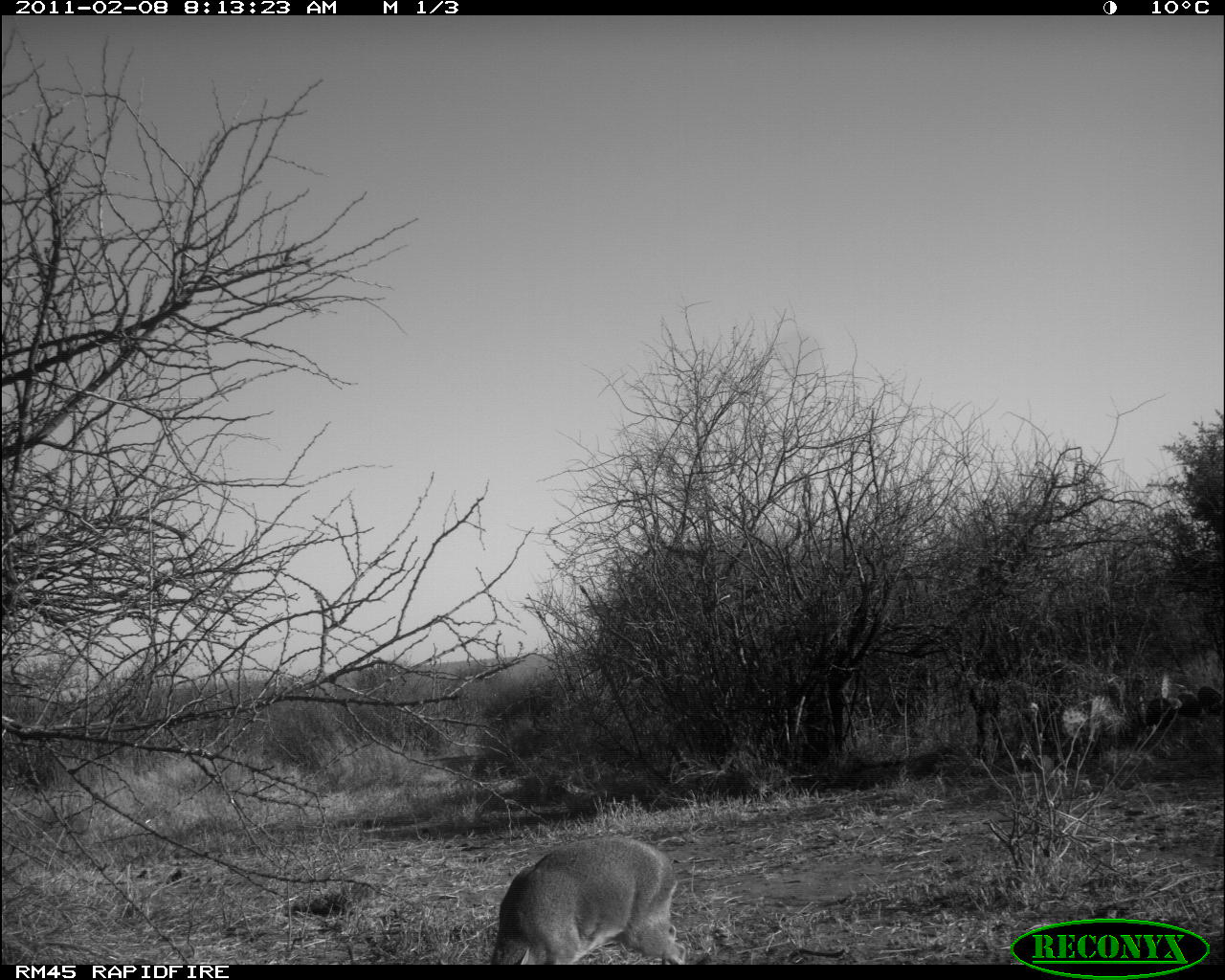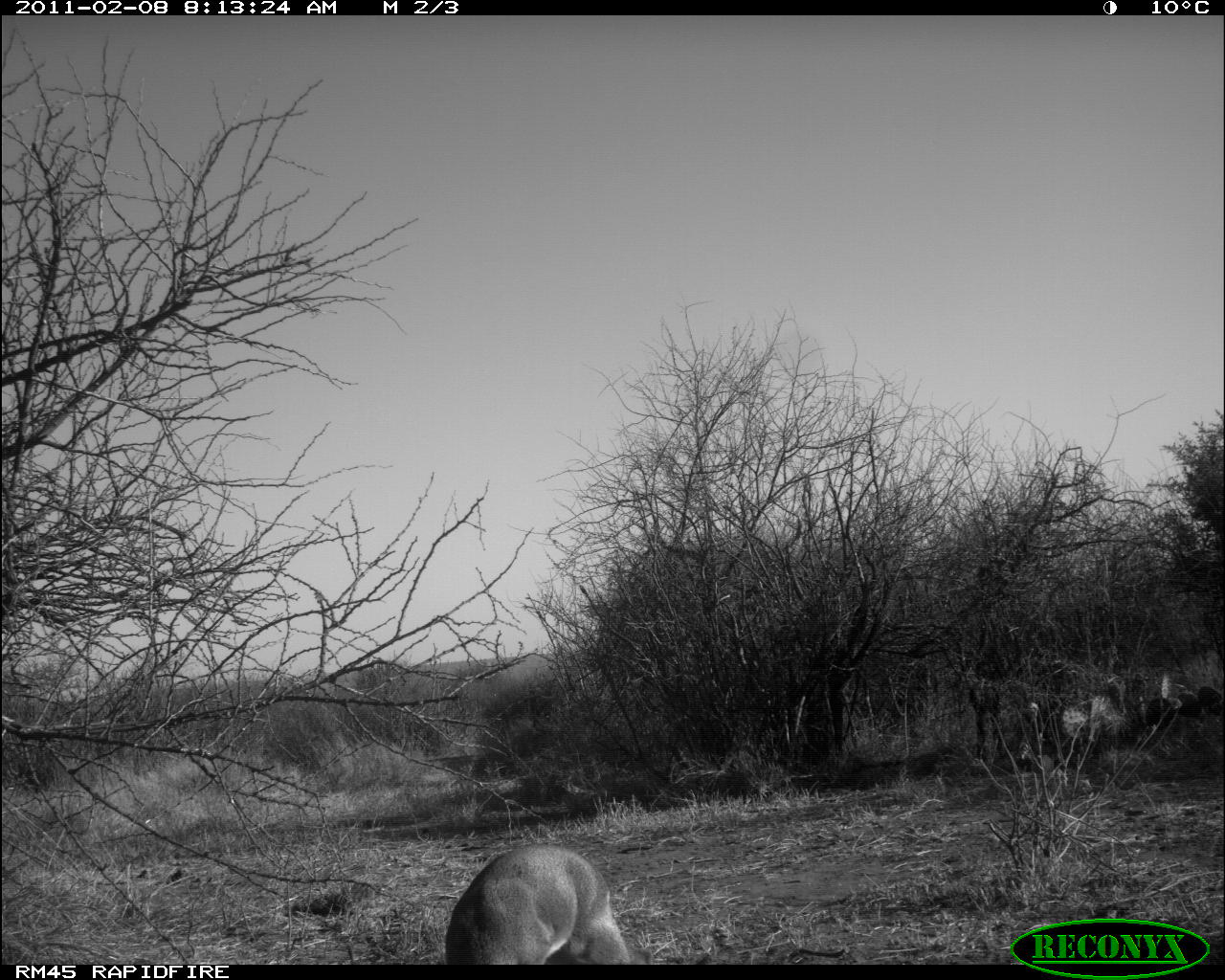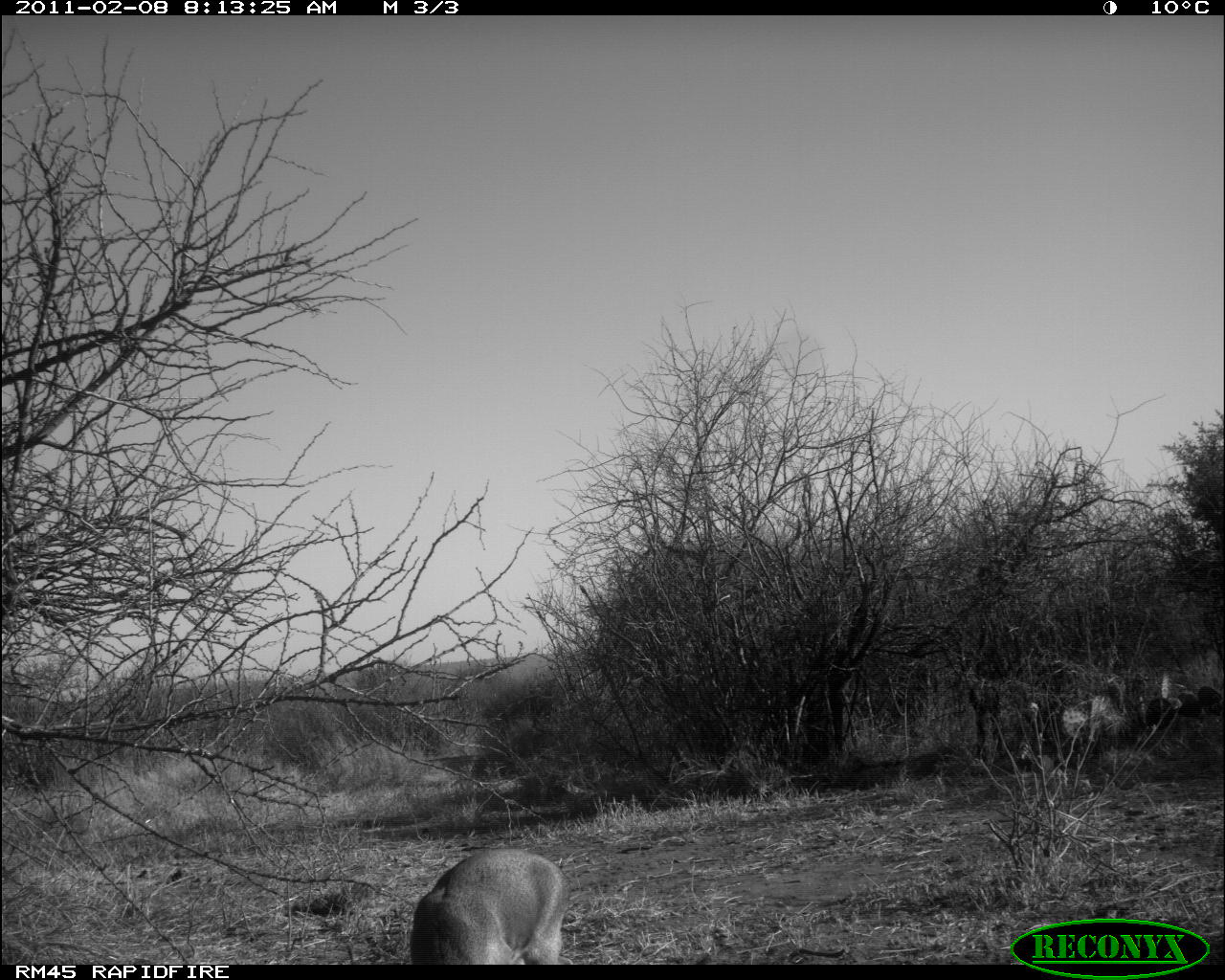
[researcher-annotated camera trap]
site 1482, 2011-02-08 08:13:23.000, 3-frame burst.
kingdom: Animalia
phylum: Chordata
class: Mammalia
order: Artiodactyla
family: Bovidae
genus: Madoqua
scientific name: Madoqua guentheri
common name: günther's dik-dik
Madoqua guentheri (günther's dik-dik), count 1.